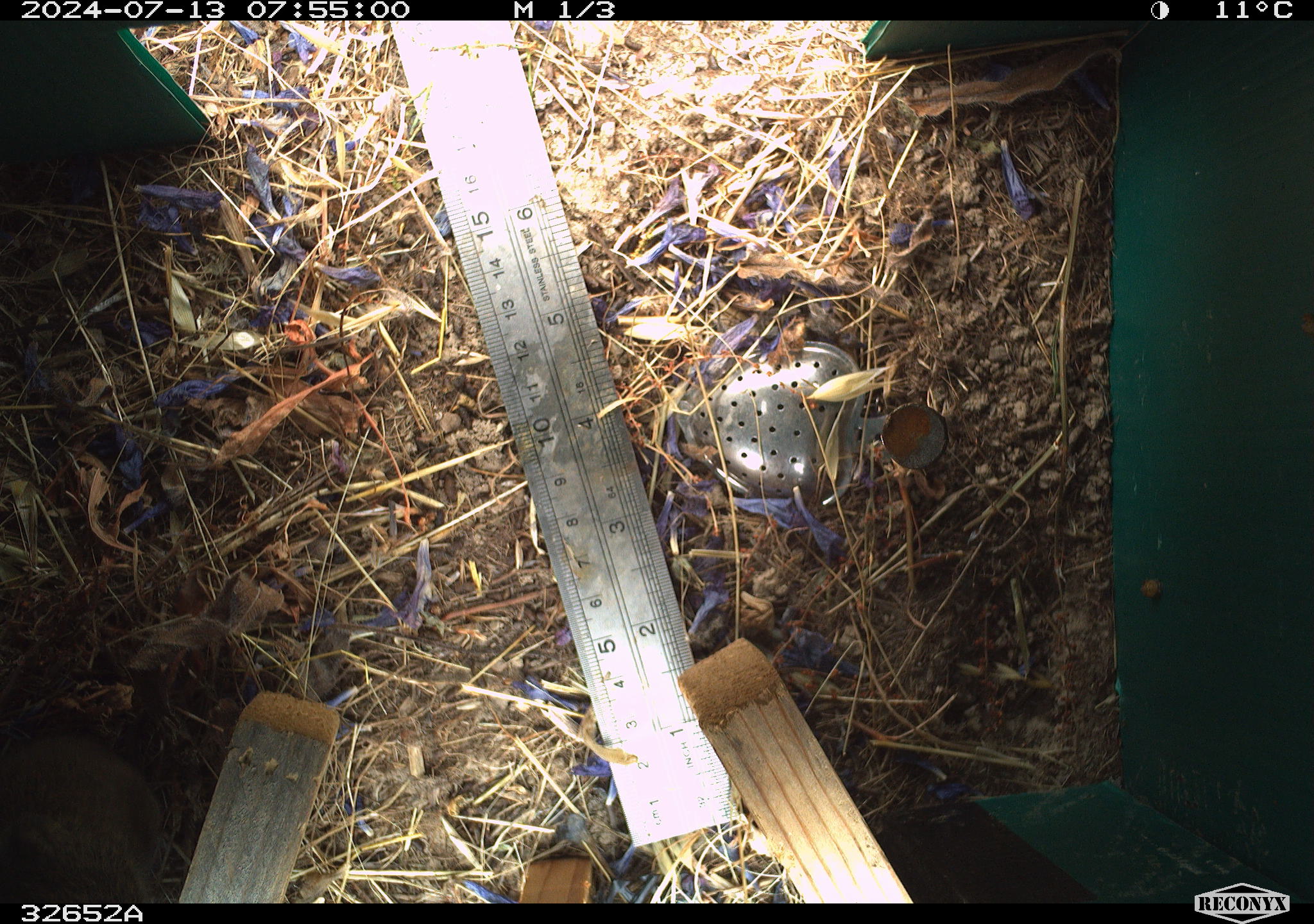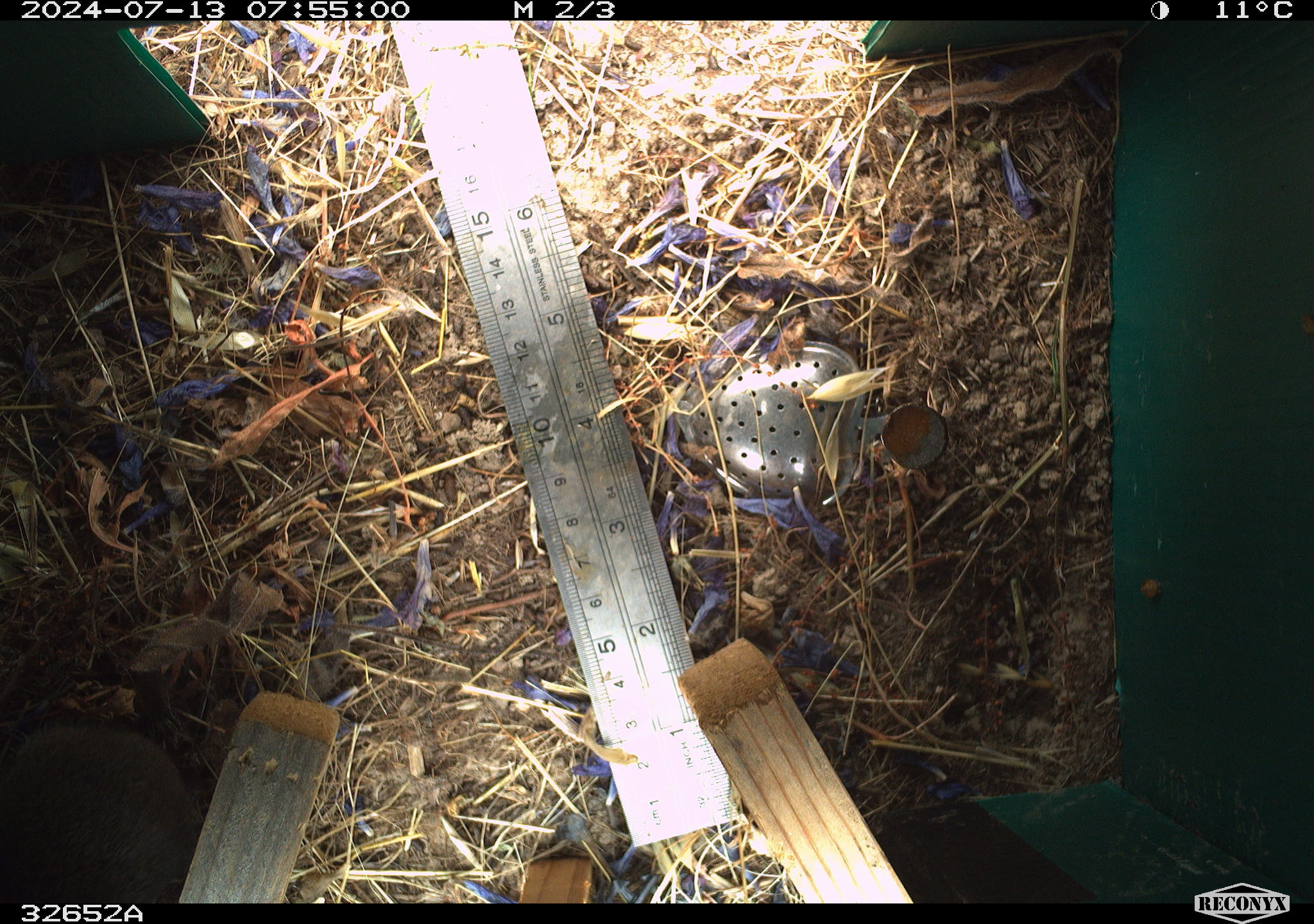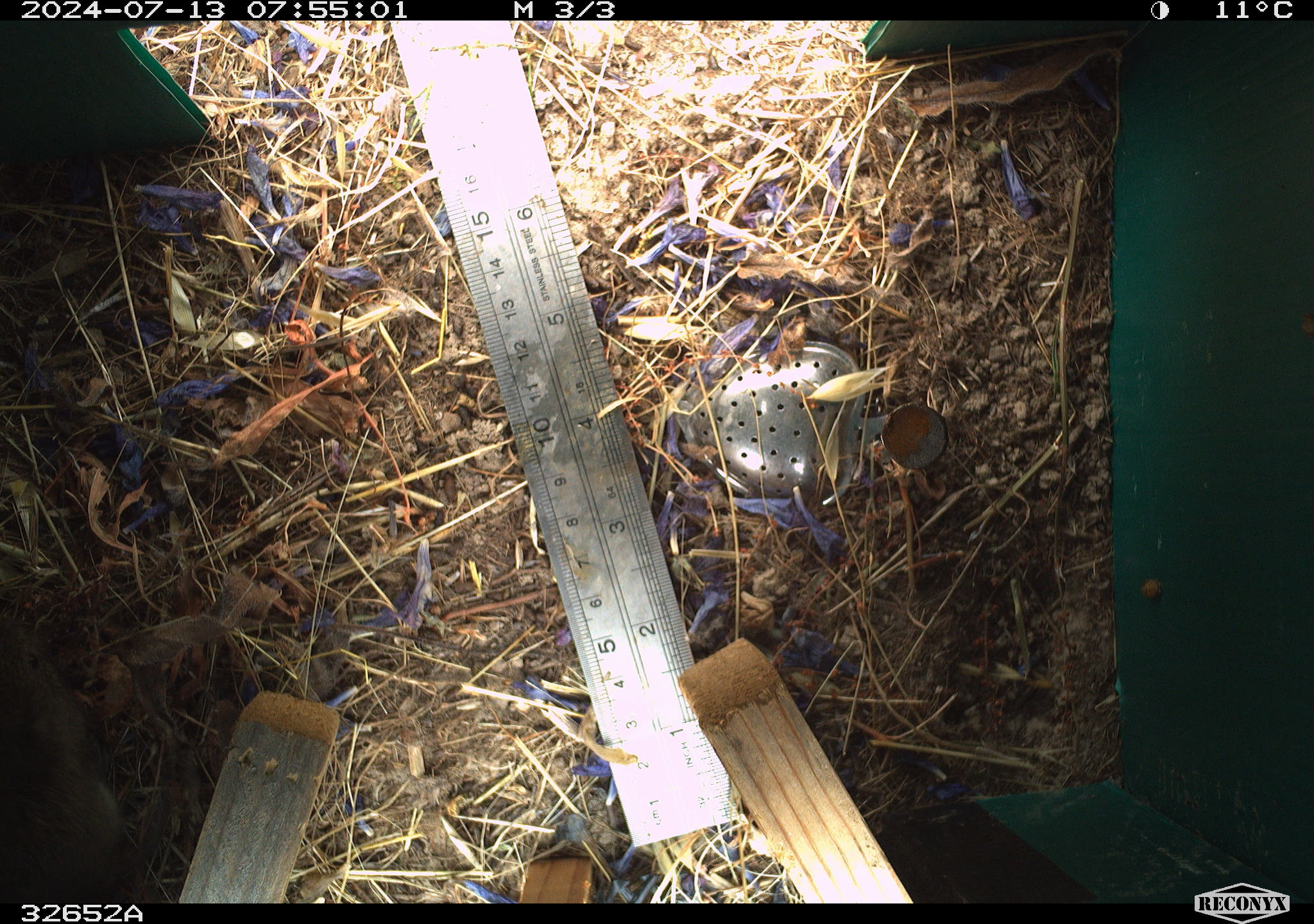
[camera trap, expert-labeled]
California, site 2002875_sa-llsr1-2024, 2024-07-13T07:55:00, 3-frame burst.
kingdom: Animalia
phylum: Chordata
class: Mammalia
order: Rodentia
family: Cricetidae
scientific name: Arvicolinae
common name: voles, lemmings, and muskrats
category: arvicolinae subfamily